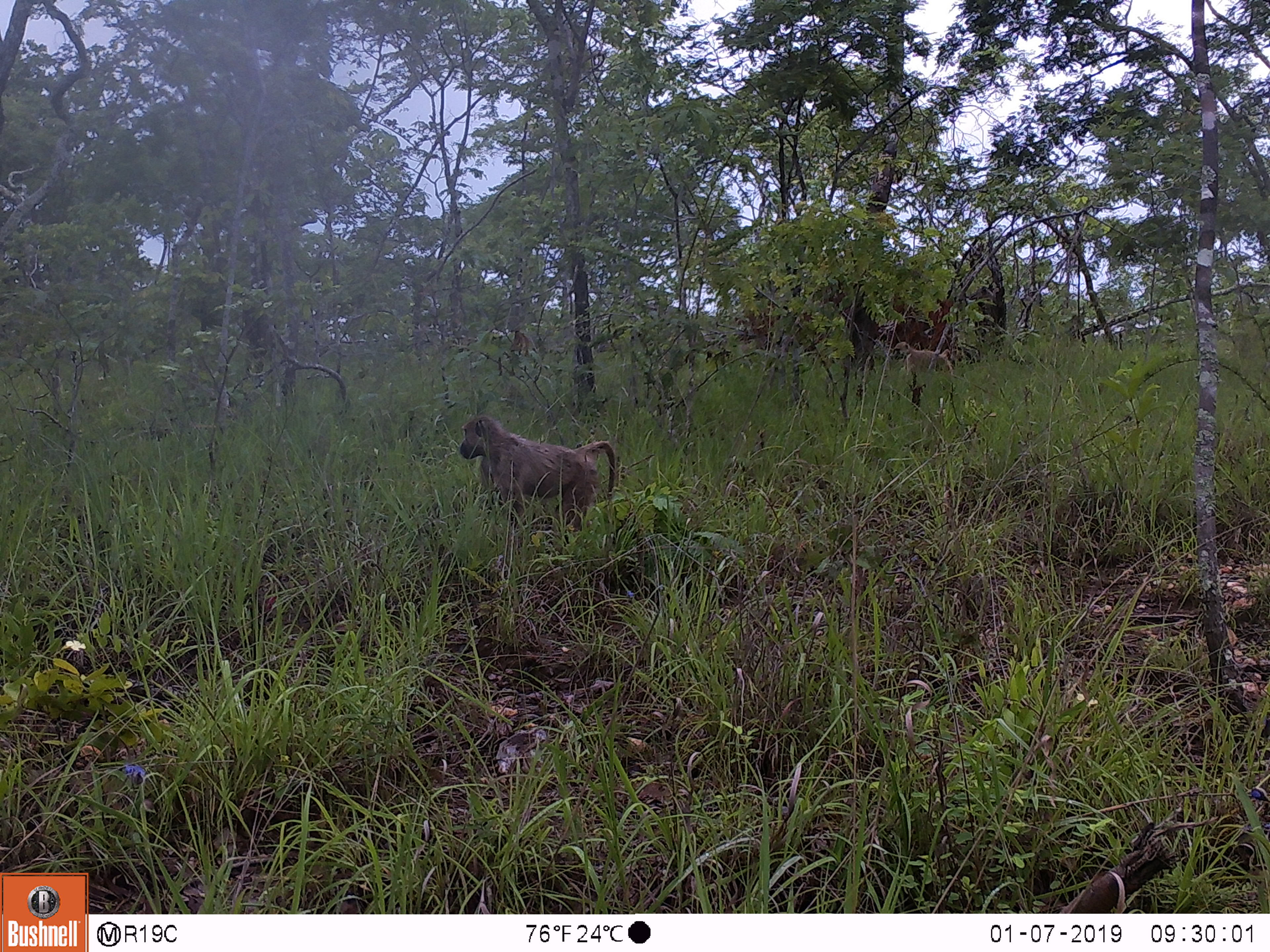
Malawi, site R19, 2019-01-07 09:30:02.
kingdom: Animalia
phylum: Chordata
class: Mammalia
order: Primates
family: Cercopithecidae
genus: Papio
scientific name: Papio cynocephalus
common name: yellow baboon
Yellow baboon (Papio cynocephalus), count 2.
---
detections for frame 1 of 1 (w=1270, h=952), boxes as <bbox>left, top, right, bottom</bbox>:
yellow baboon: <bbox>454, 395, 626, 556</bbox>; <bbox>887, 331, 971, 393</bbox>